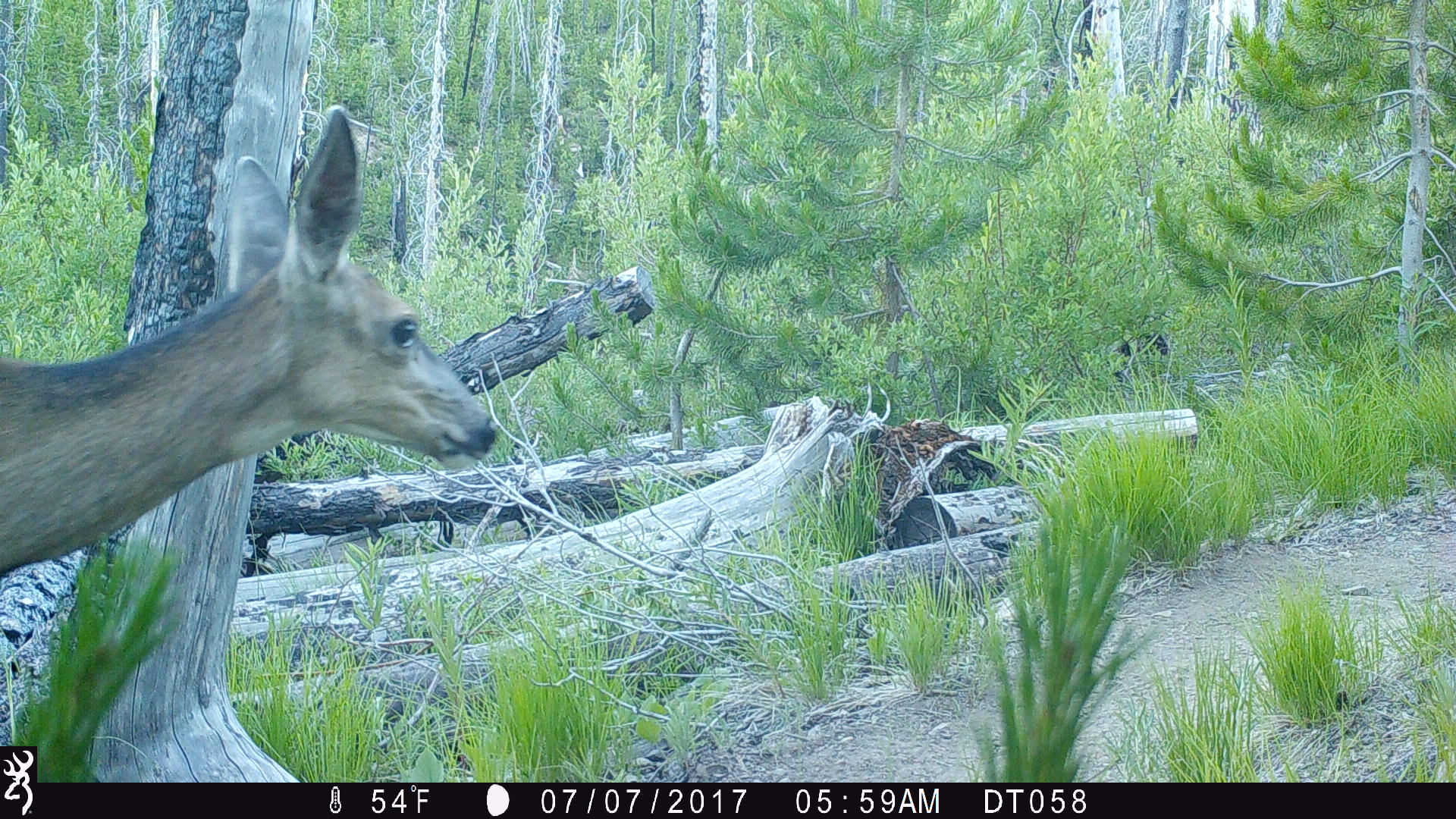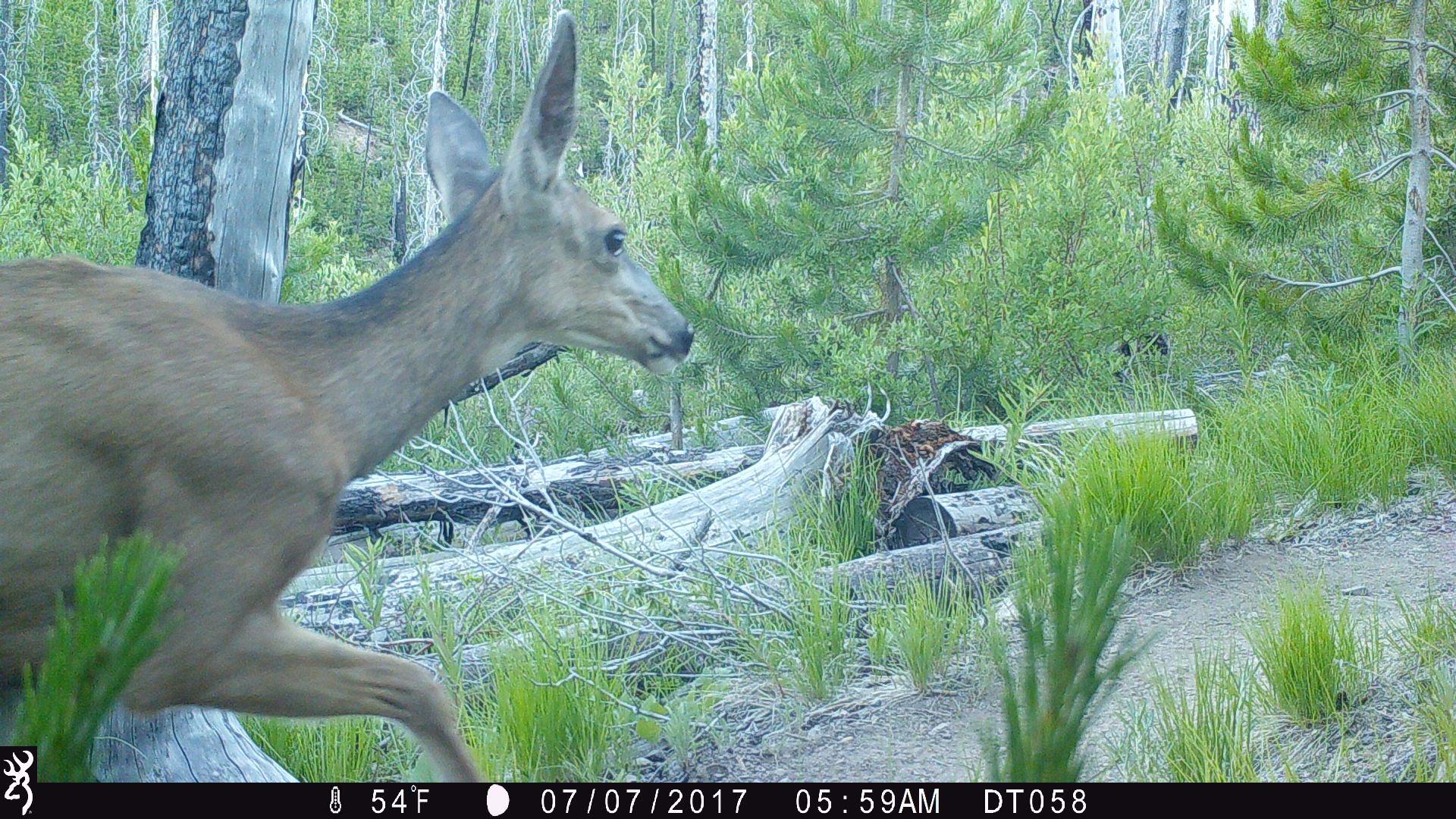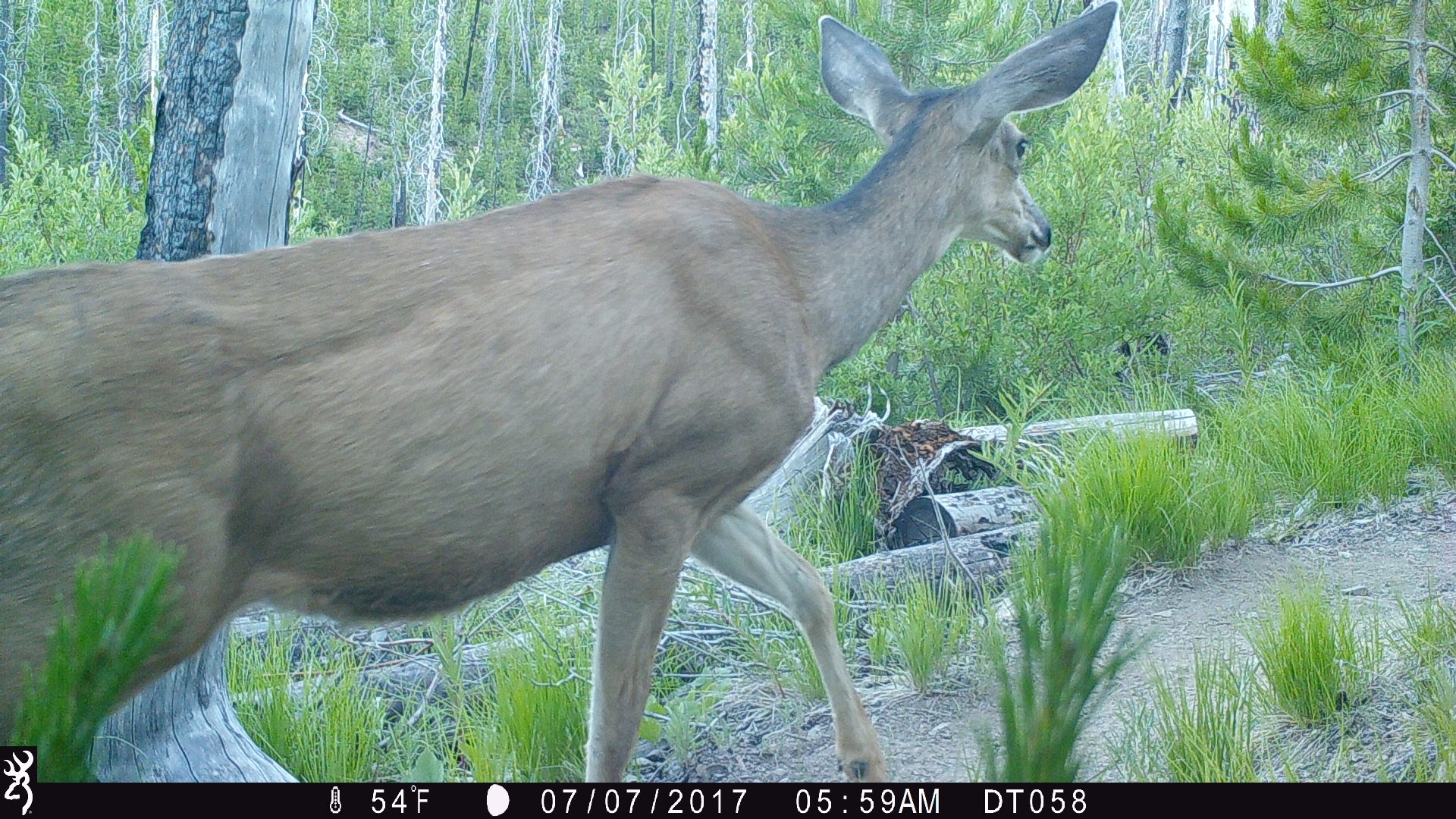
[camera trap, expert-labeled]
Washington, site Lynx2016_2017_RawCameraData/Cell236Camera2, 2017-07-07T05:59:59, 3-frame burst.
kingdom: Animalia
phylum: Chordata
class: Mammalia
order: Artiodactyla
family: Cervidae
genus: Odocoileus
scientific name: Odocoileus hemionus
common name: mule deer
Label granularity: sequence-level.